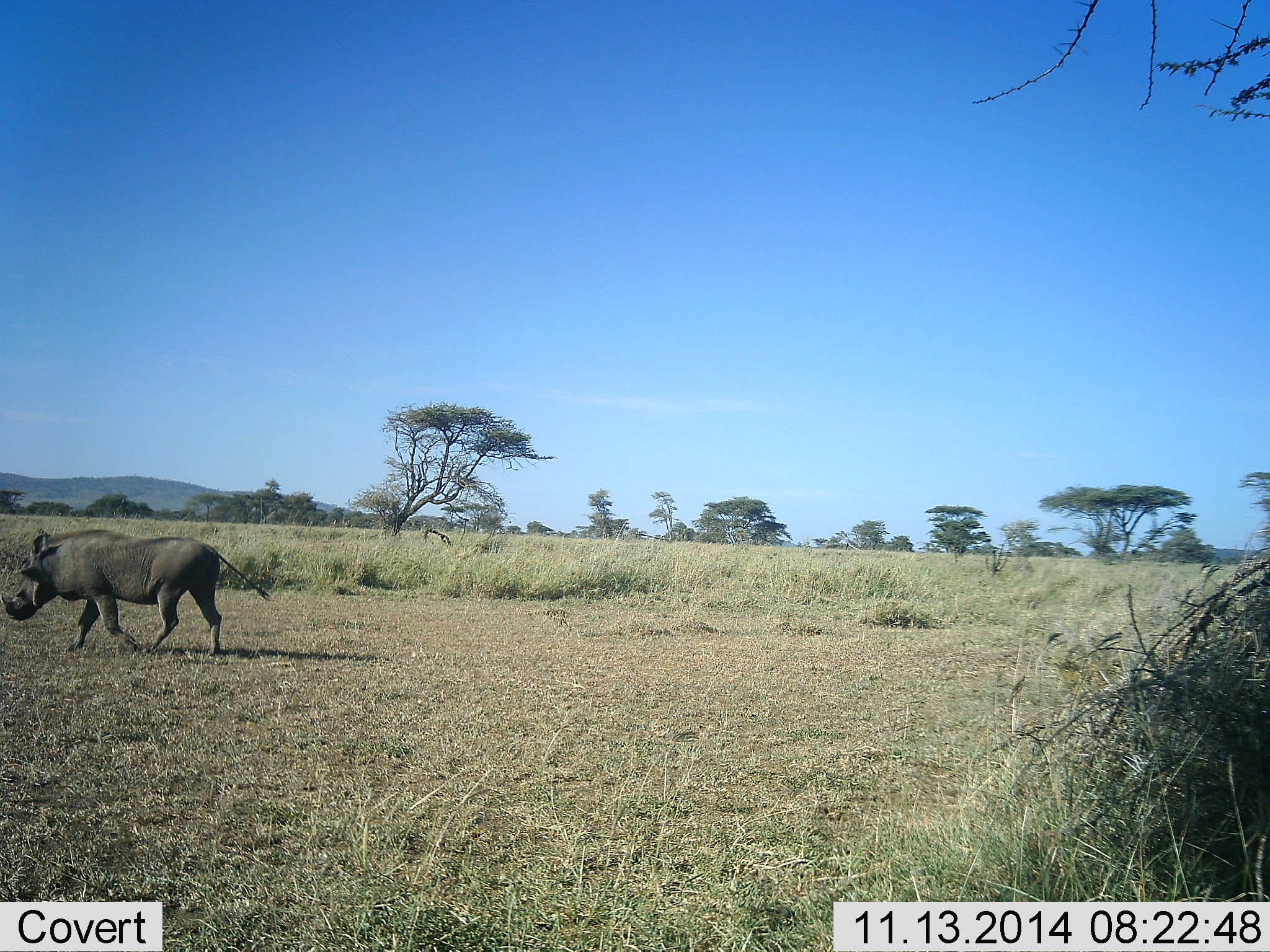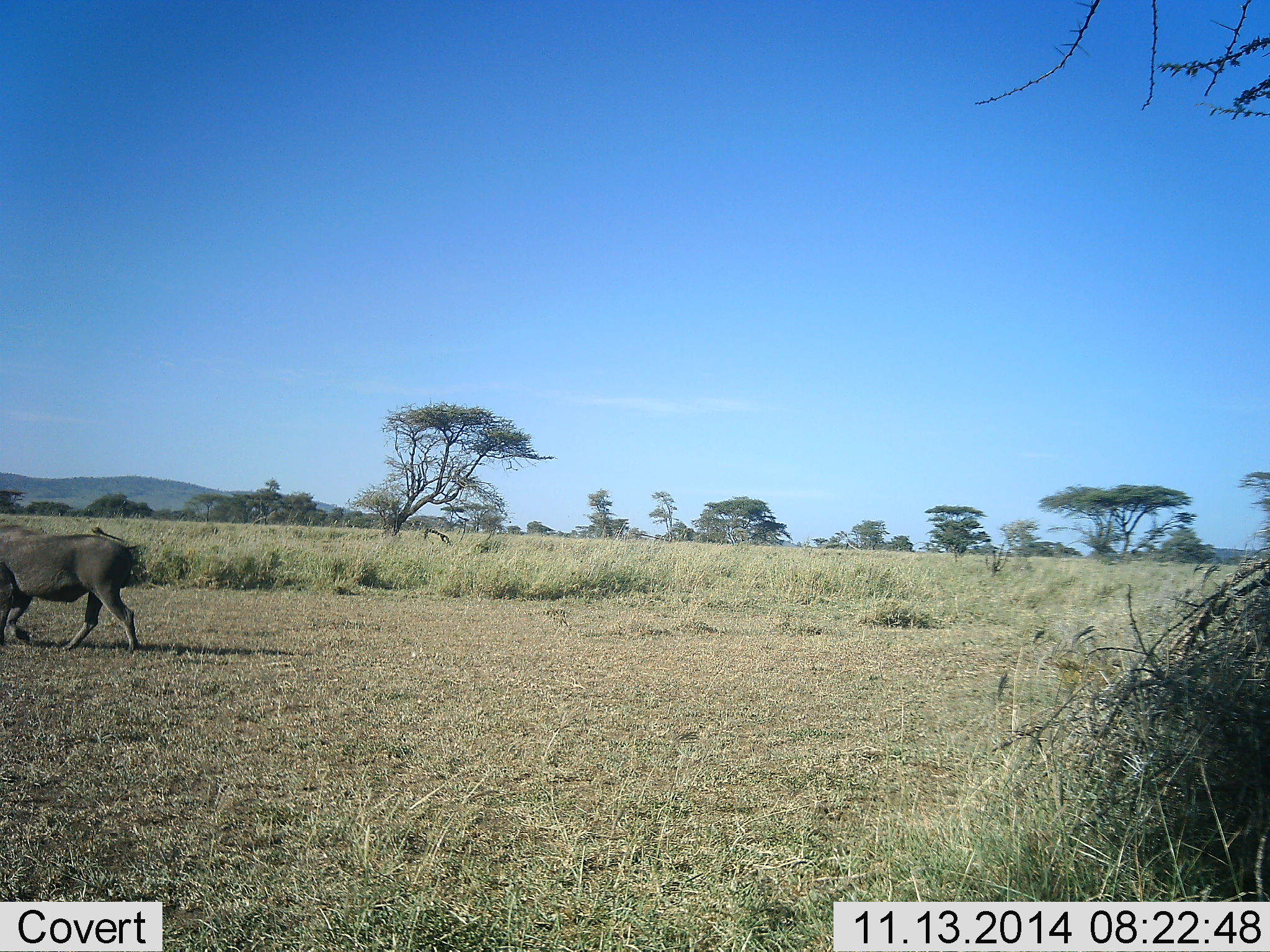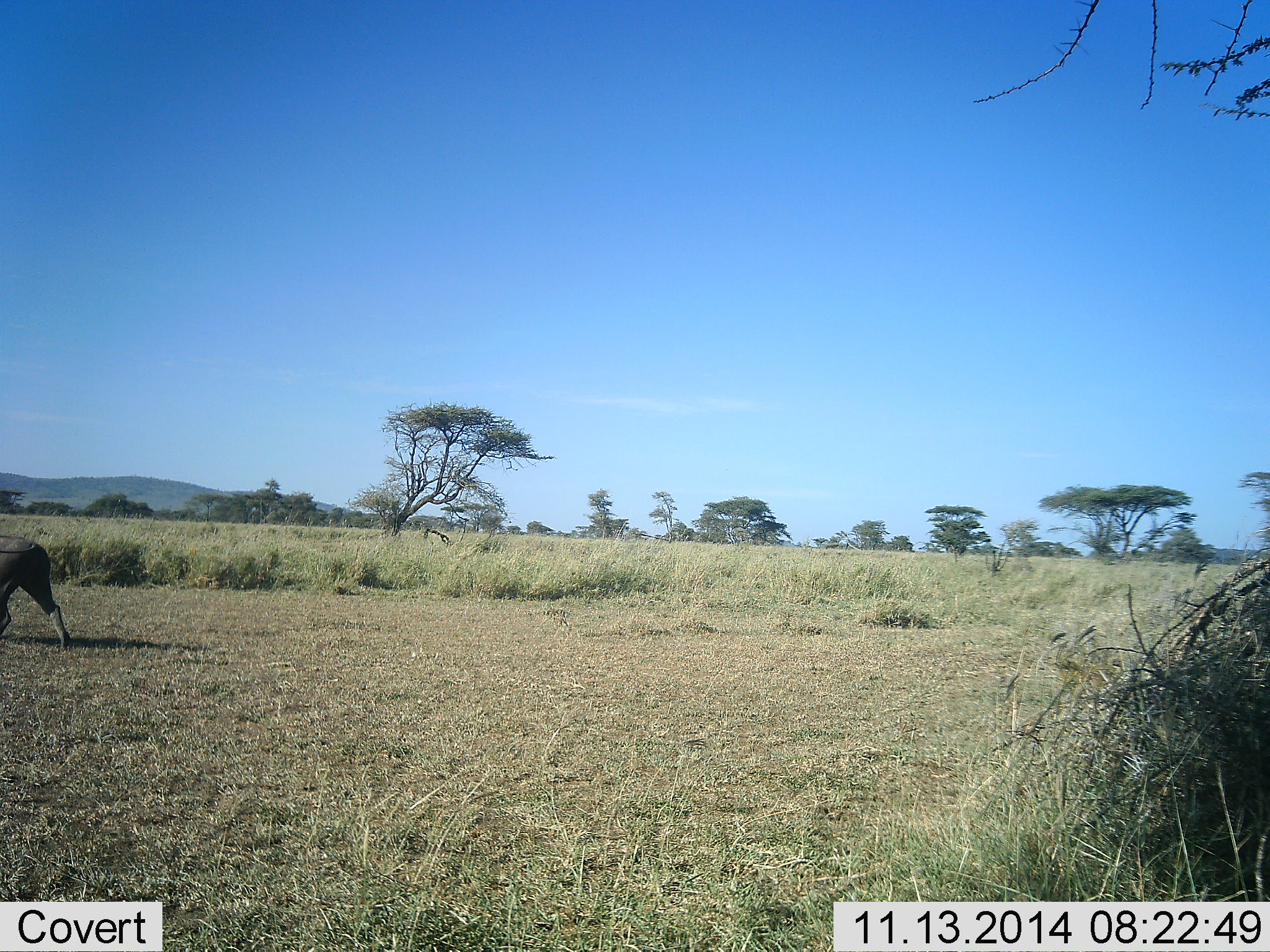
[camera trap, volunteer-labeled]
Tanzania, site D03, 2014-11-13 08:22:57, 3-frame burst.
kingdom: Animalia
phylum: Chordata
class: Mammalia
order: Artiodactyla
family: Suidae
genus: Phacochoerus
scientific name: Phacochoerus africanus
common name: warthog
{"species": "warthog (Phacochoerus africanus)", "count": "1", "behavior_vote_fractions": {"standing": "0%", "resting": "0%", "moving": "100%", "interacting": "0%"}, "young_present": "0%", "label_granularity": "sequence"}